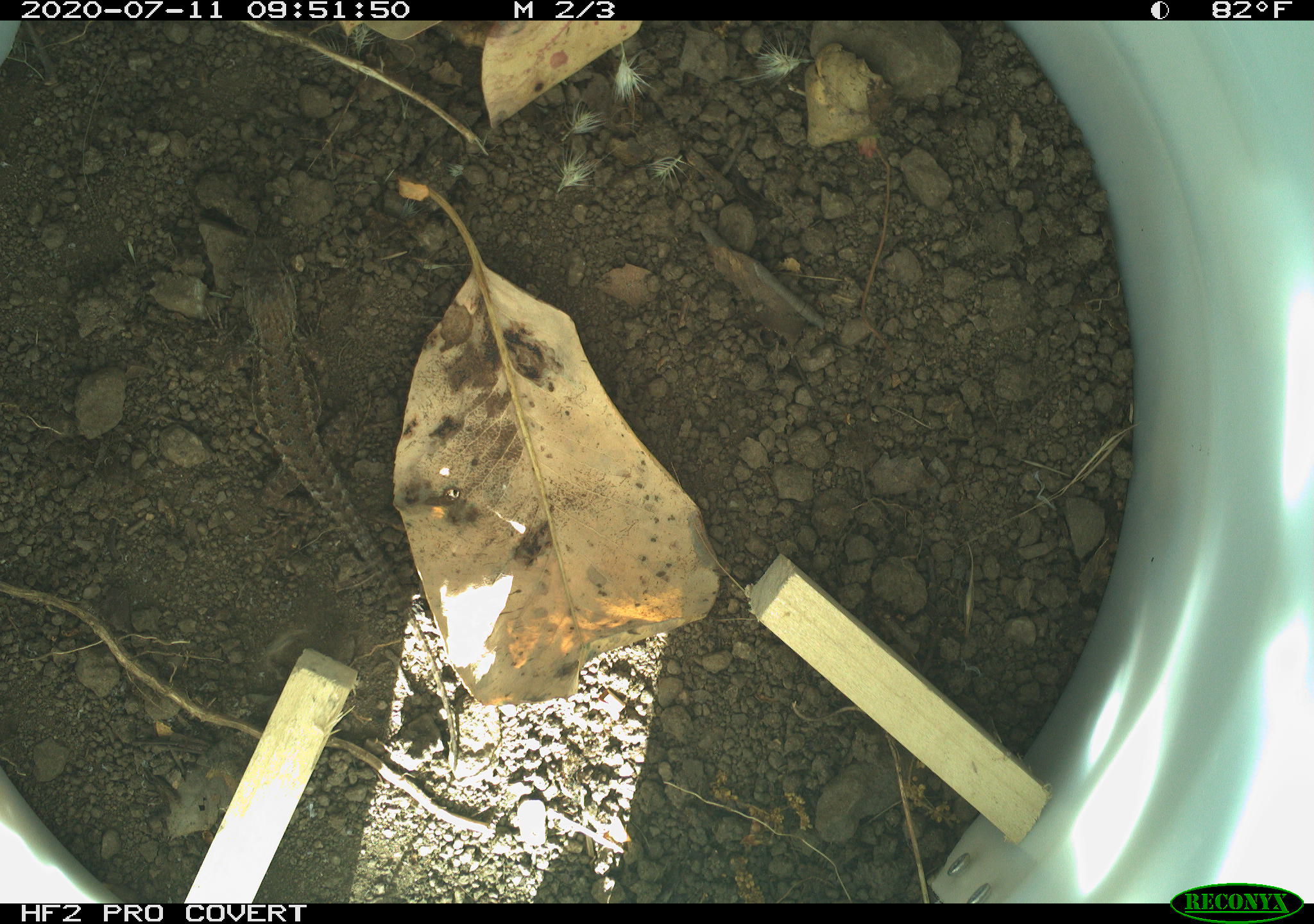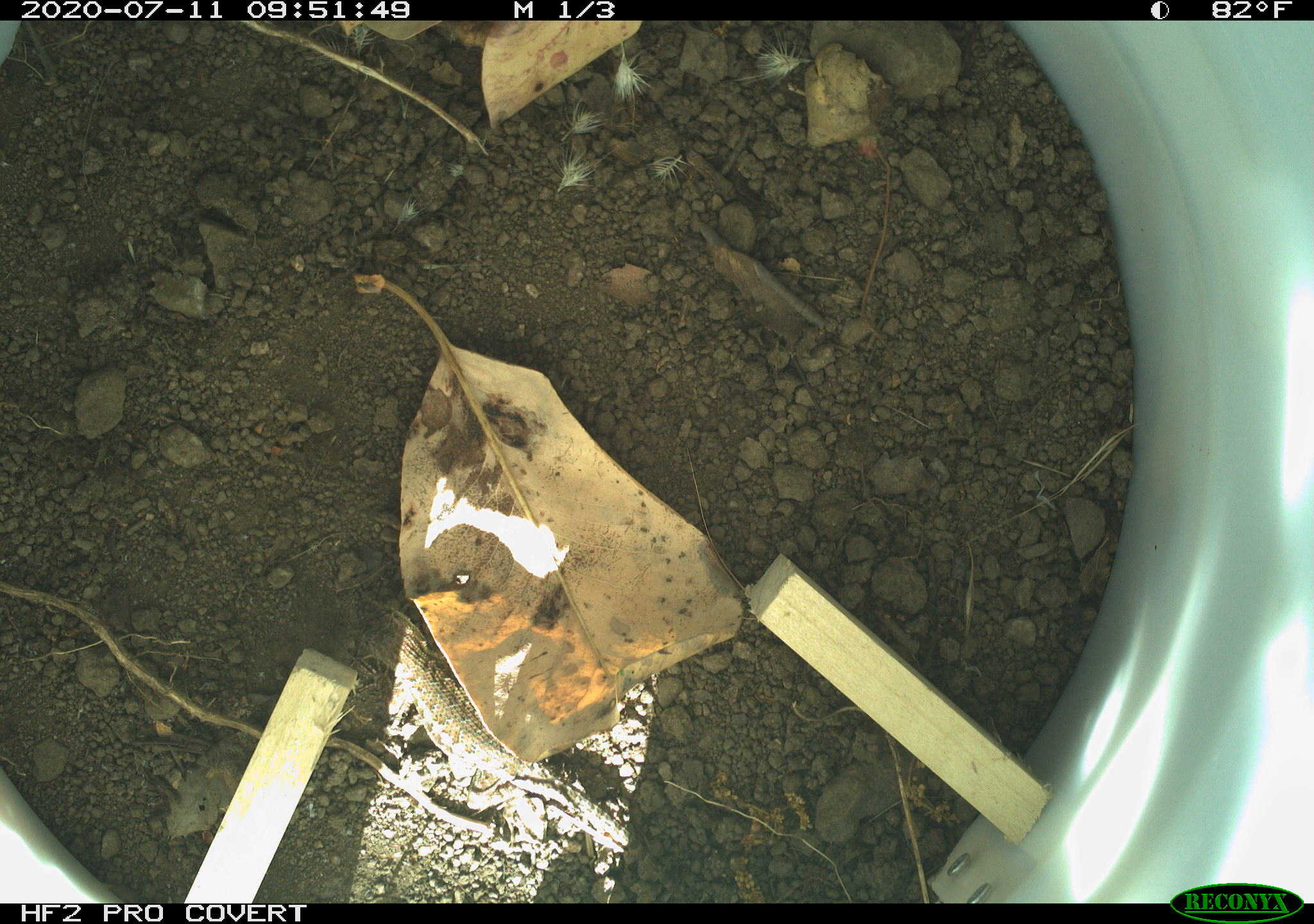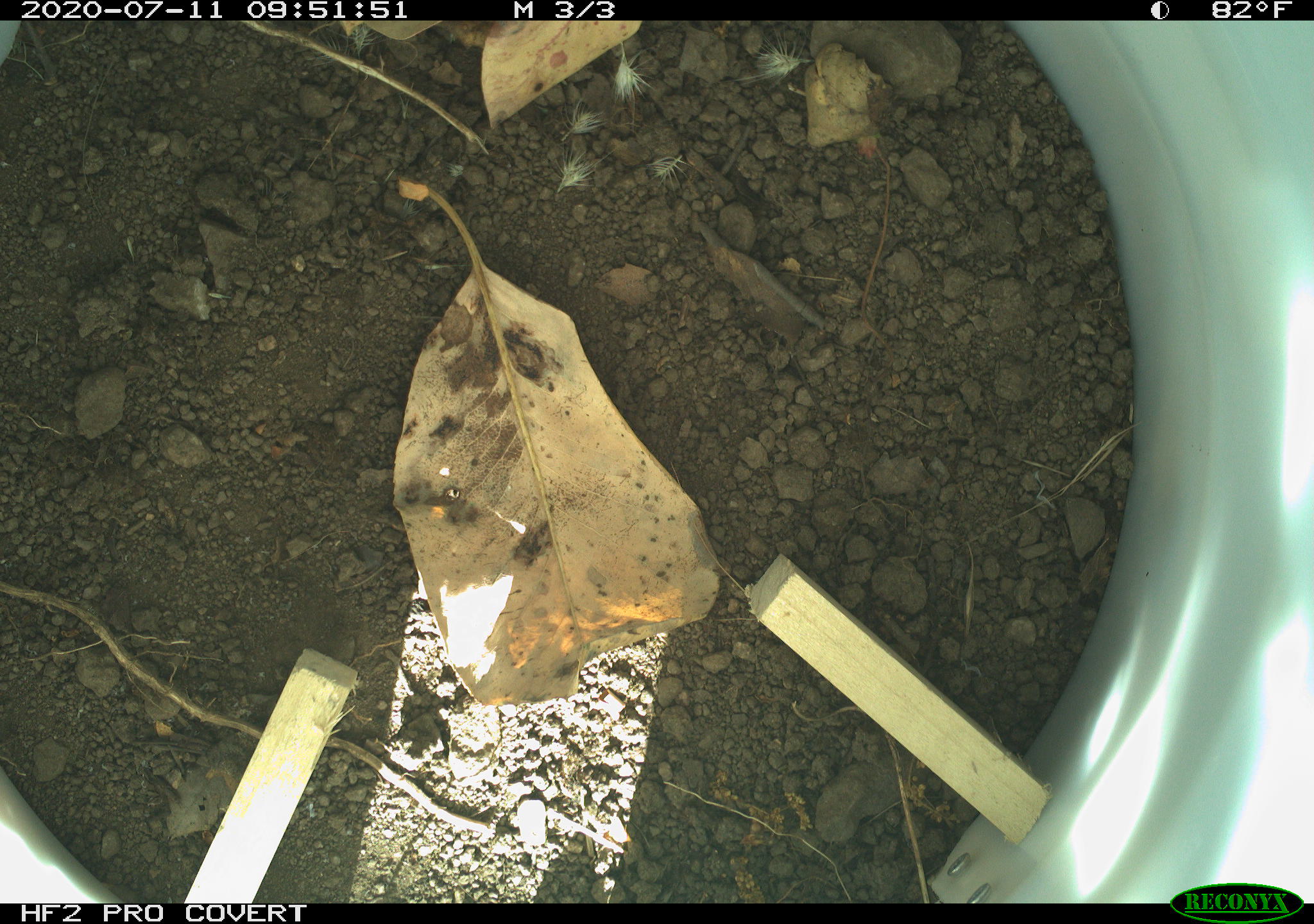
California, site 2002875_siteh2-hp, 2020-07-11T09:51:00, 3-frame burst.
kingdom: Animalia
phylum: Chordata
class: Reptilia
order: Squamata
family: Phrynosomatidae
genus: Sceloporus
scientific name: Sceloporus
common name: spiny lizards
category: sceloporus species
Sceloporus species (spiny lizards) (Sceloporus).